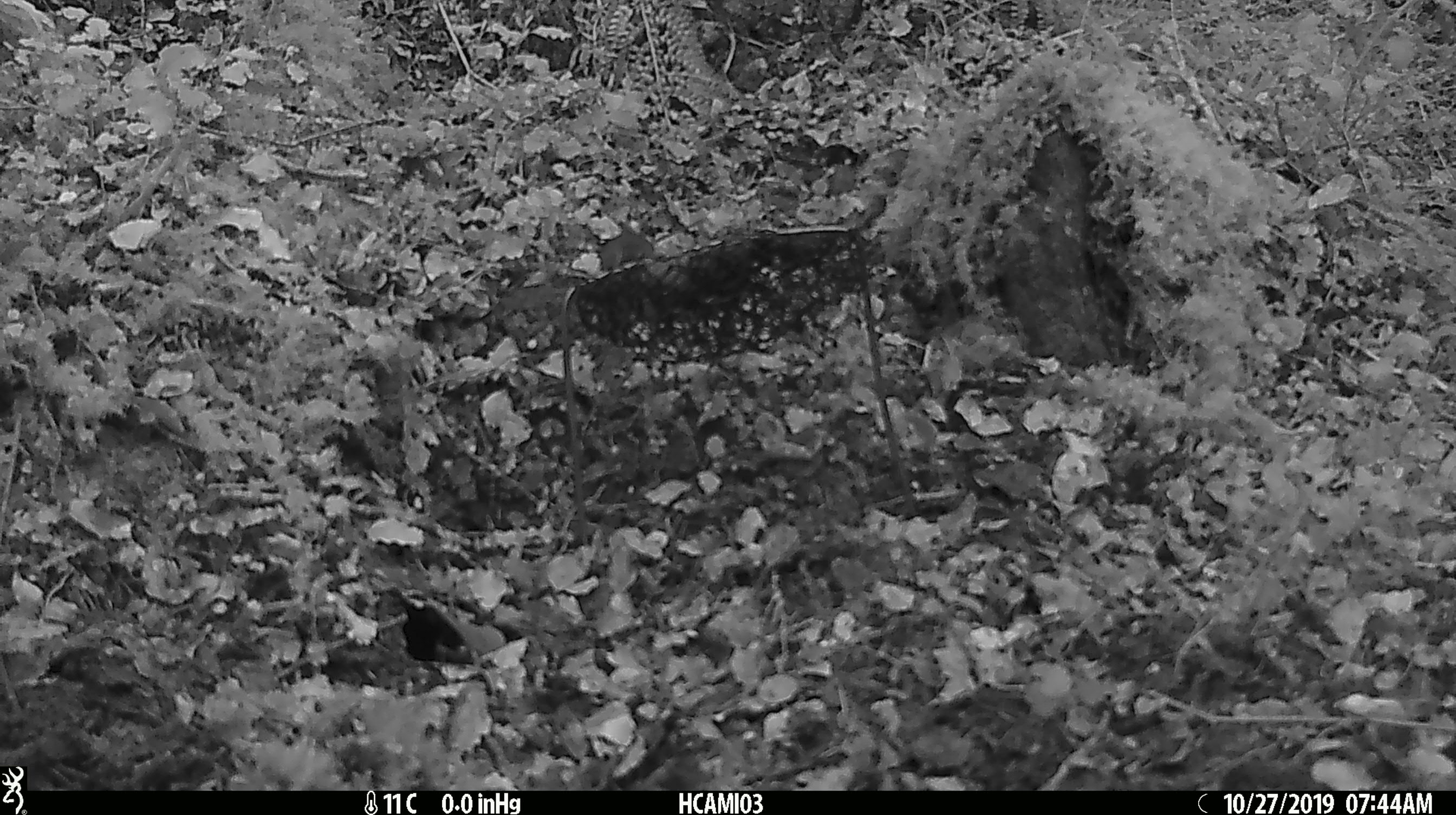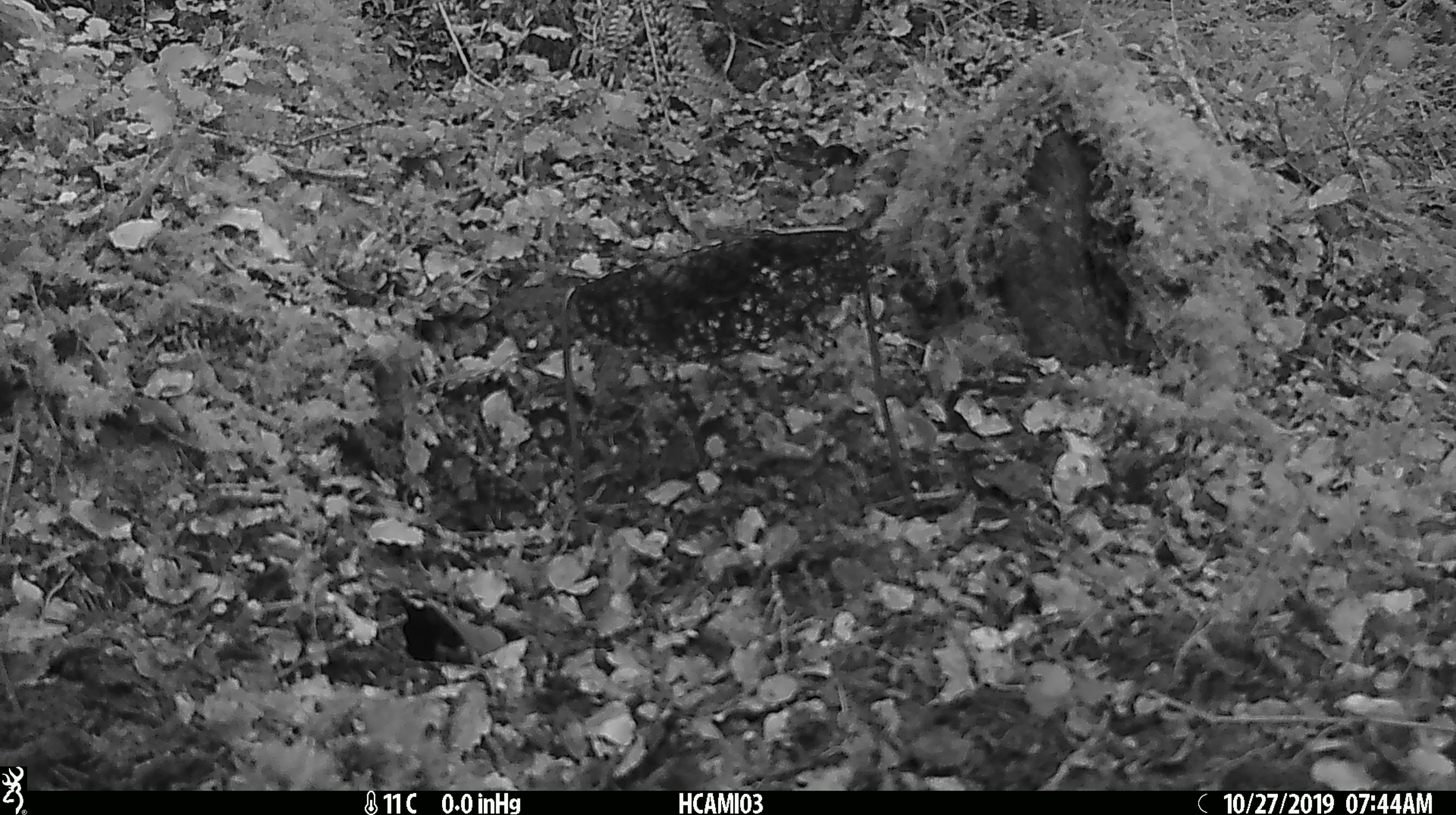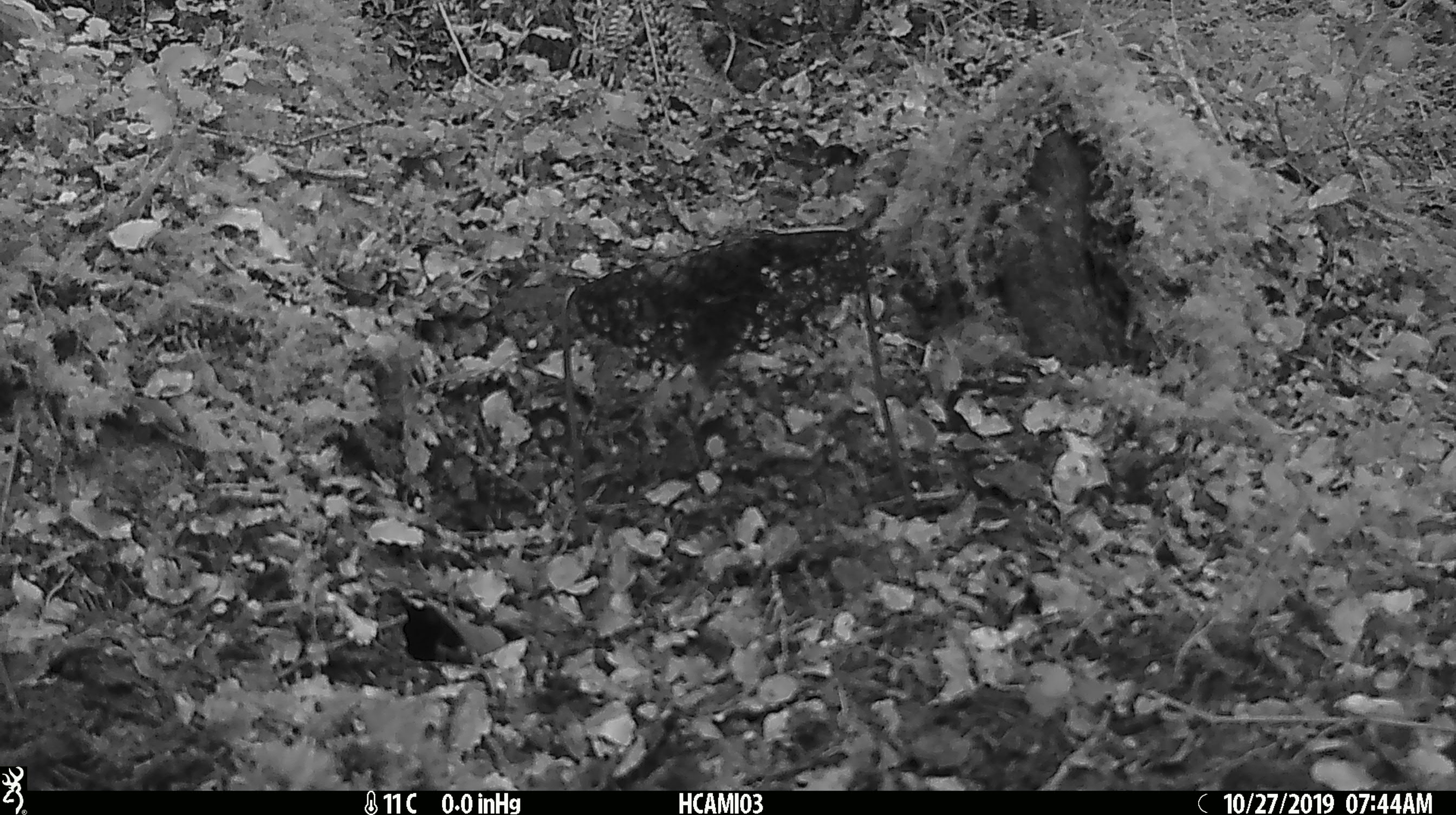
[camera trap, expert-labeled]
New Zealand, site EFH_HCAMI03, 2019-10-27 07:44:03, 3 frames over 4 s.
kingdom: Animalia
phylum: Chordata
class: Mammalia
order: Rodentia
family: Muridae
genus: Mus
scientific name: Mus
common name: mouse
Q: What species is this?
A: Mouse (Mus).